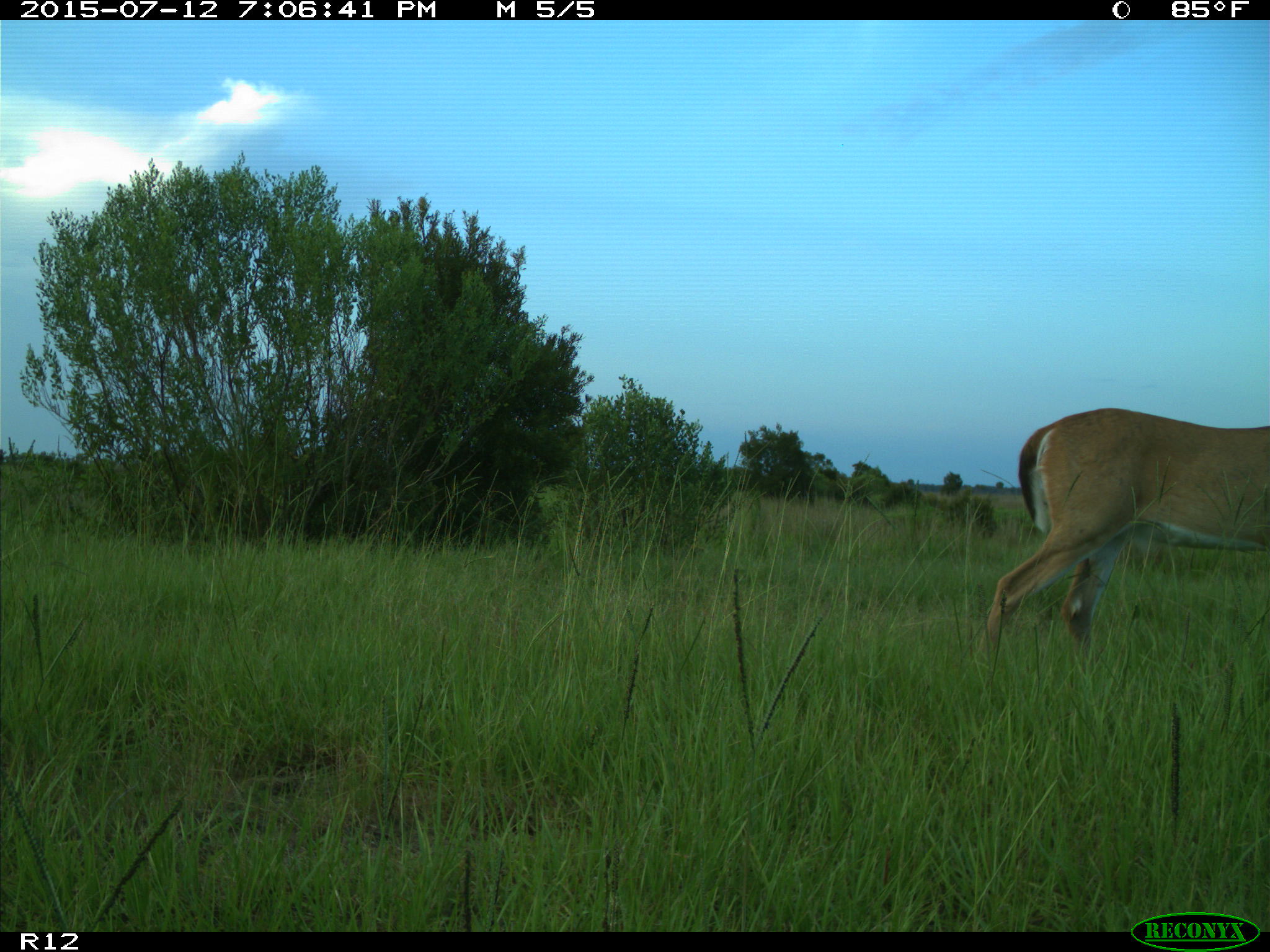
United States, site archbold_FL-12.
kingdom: Animalia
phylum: Chordata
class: Mammalia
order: Artiodactyla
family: Cervidae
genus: Odocoileus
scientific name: Odocoileus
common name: deer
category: unidentified deer